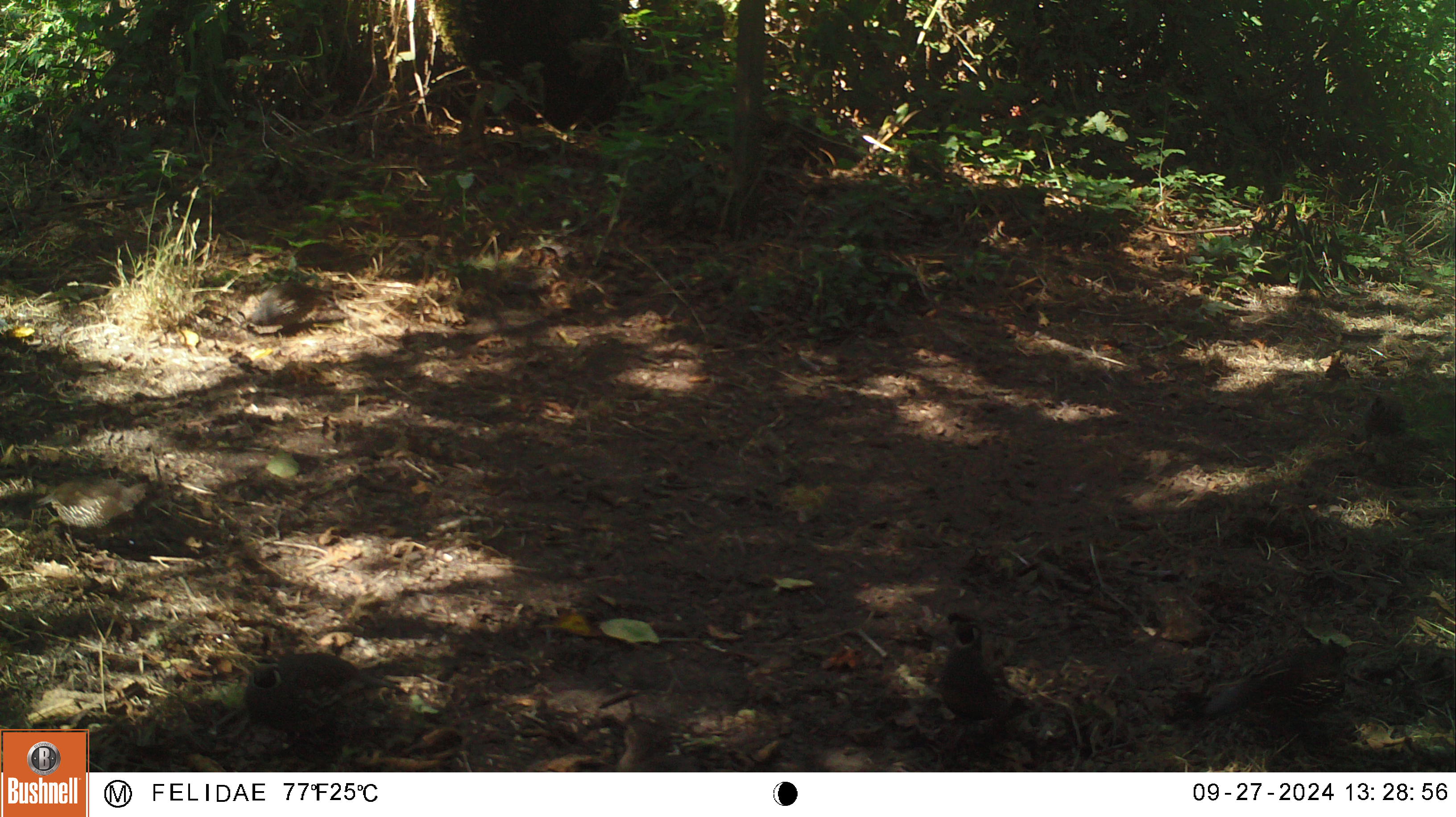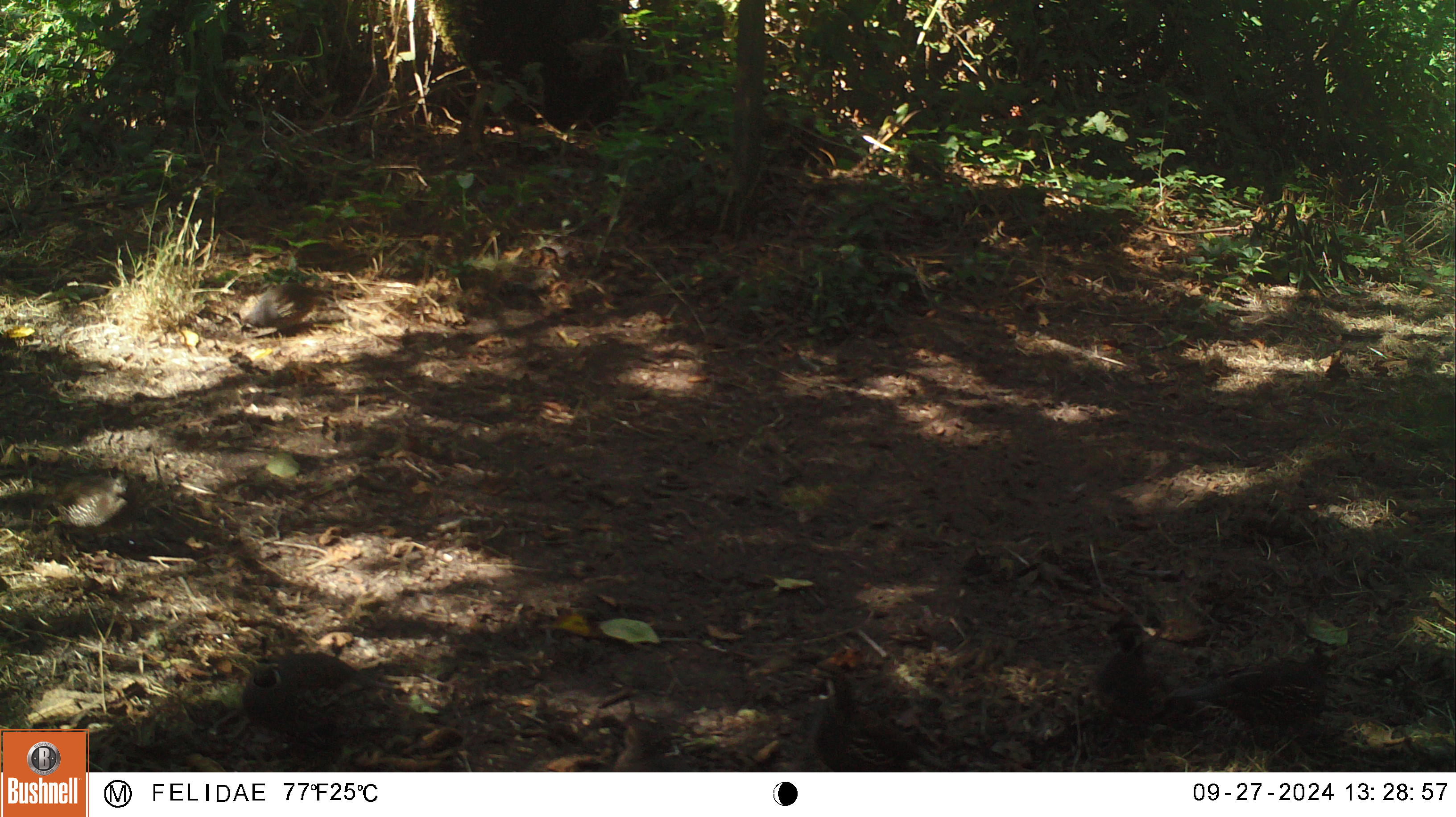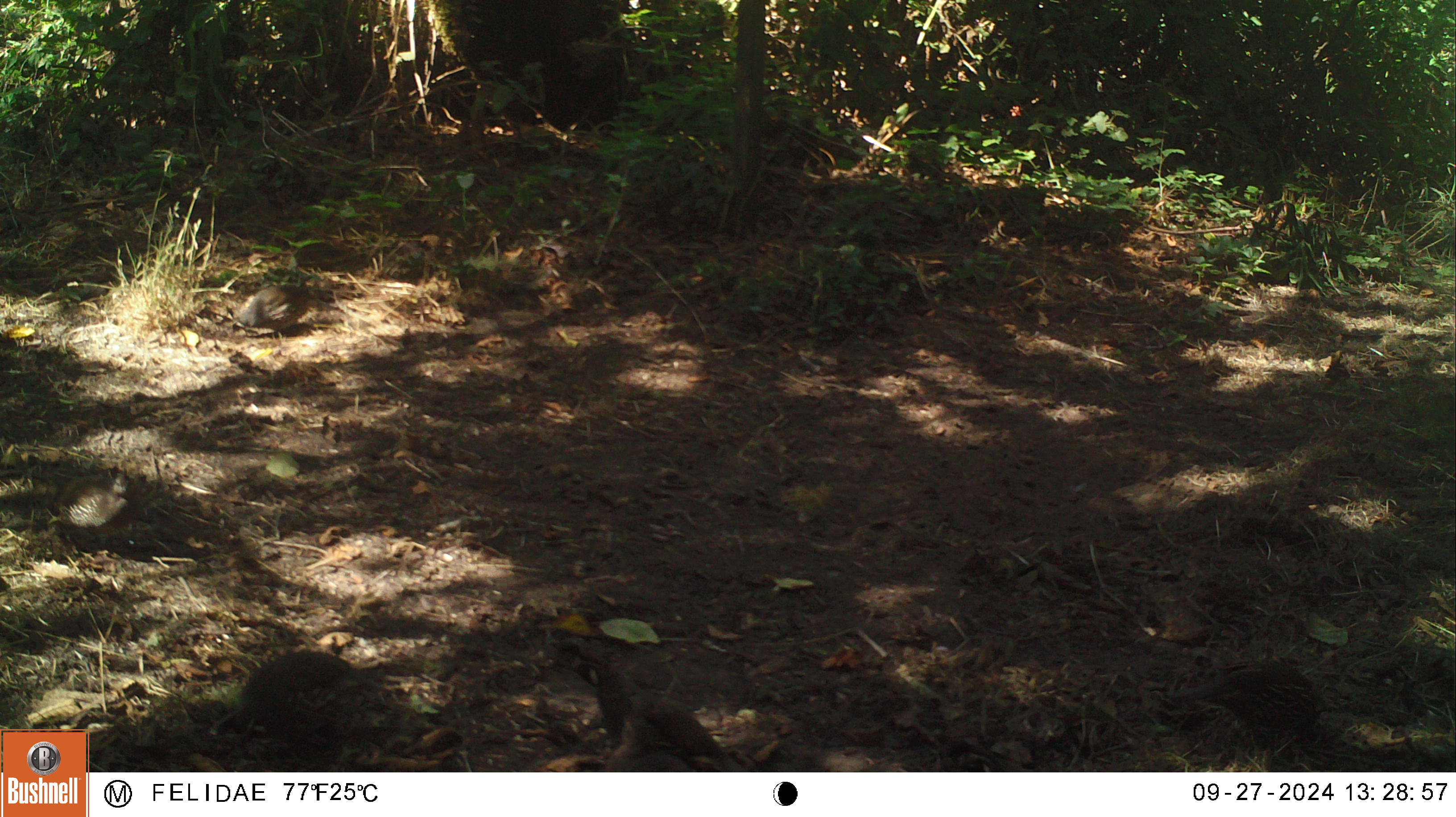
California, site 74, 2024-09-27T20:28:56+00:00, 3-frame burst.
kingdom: Animalia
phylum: Chordata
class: Aves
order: Galliformes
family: Odontophoridae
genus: Callipepla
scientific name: Callipepla californica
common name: california quail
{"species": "california quail (Callipepla californica)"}